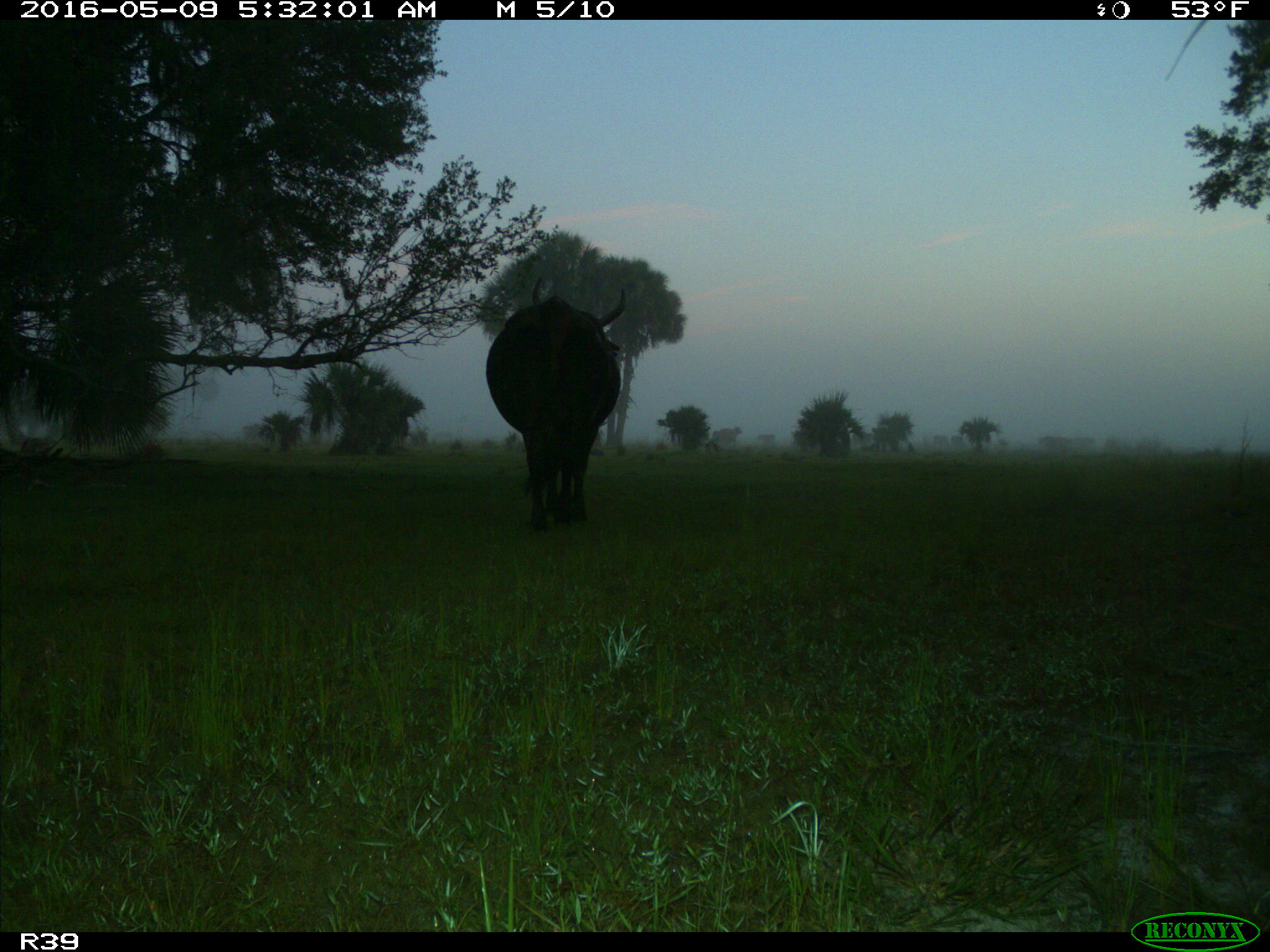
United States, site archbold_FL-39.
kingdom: Animalia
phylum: Chordata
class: Mammalia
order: Artiodactyla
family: Bovidae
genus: Bos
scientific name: Bos taurus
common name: domestic cow